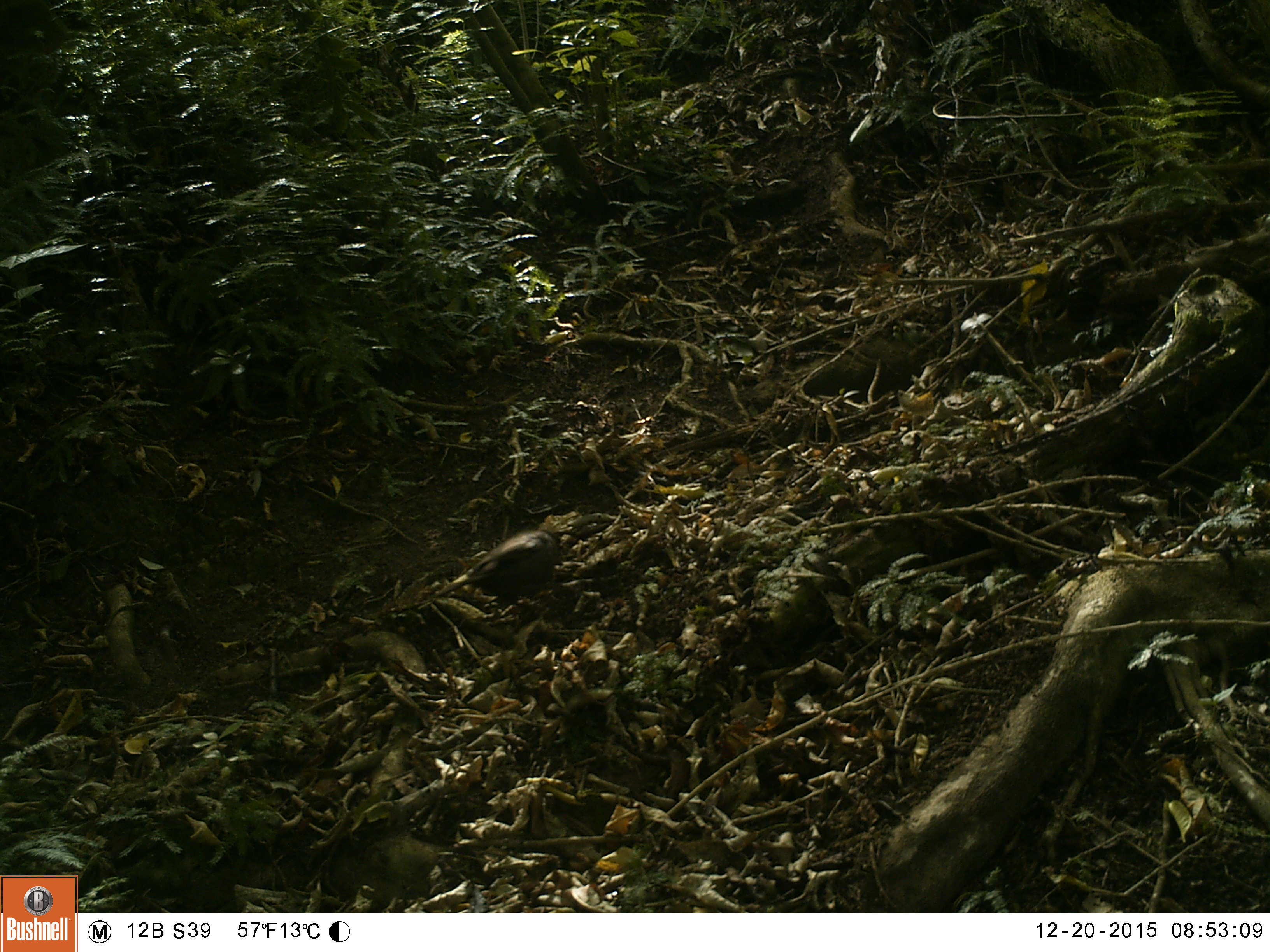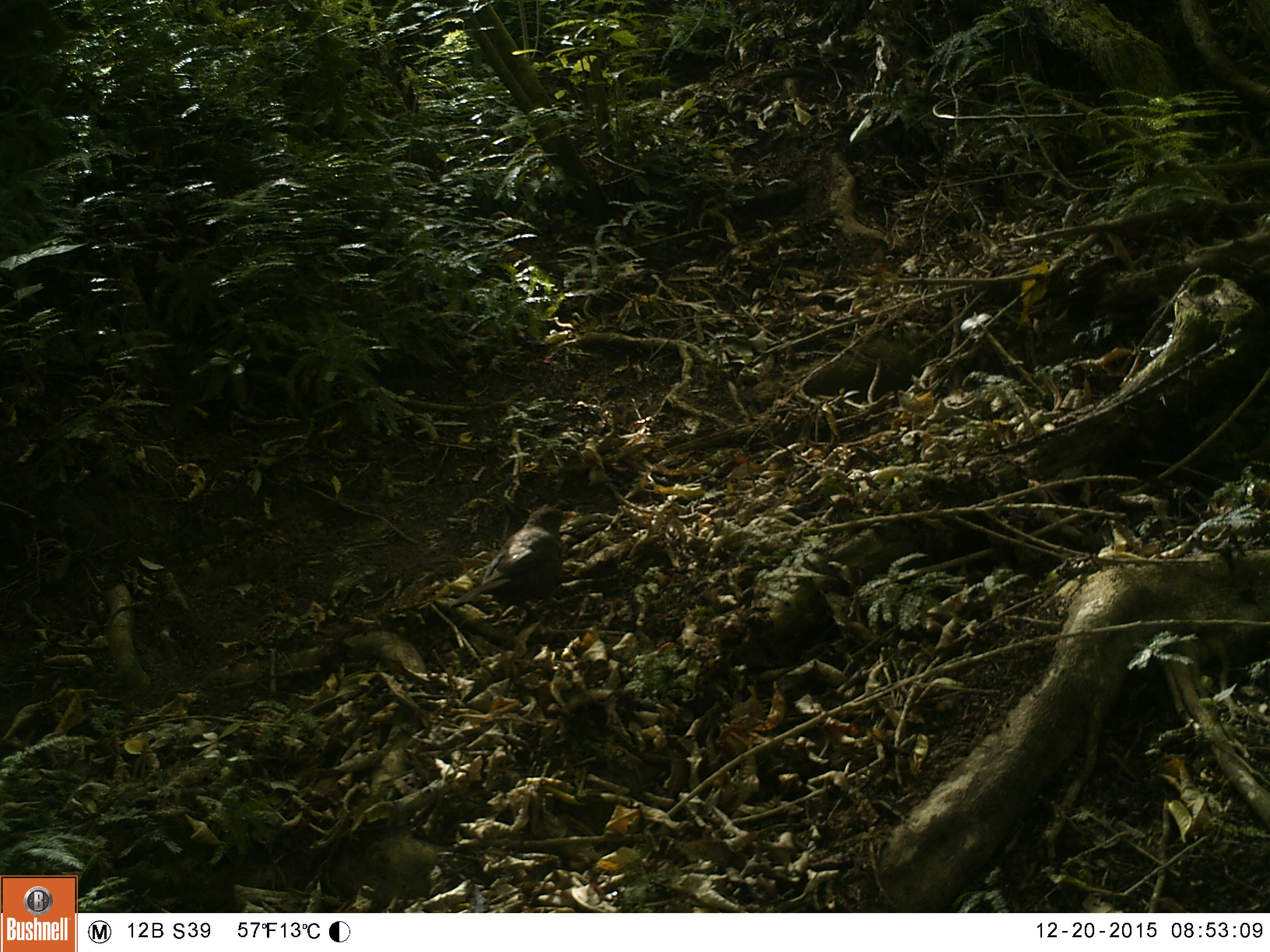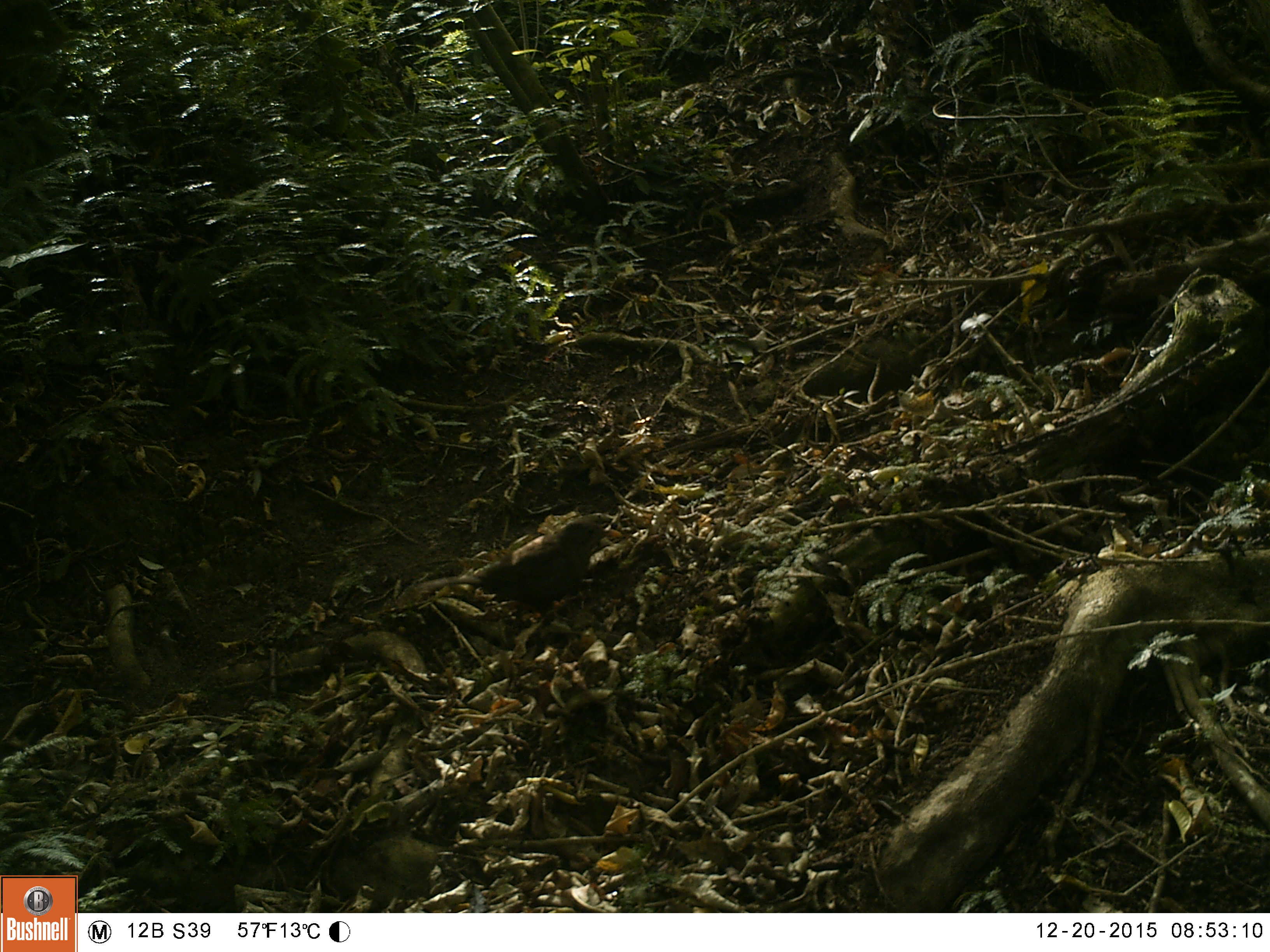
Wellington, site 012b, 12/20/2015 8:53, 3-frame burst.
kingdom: Animalia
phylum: Chordata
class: Aves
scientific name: Aves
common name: bird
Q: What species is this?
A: Bird (Aves).